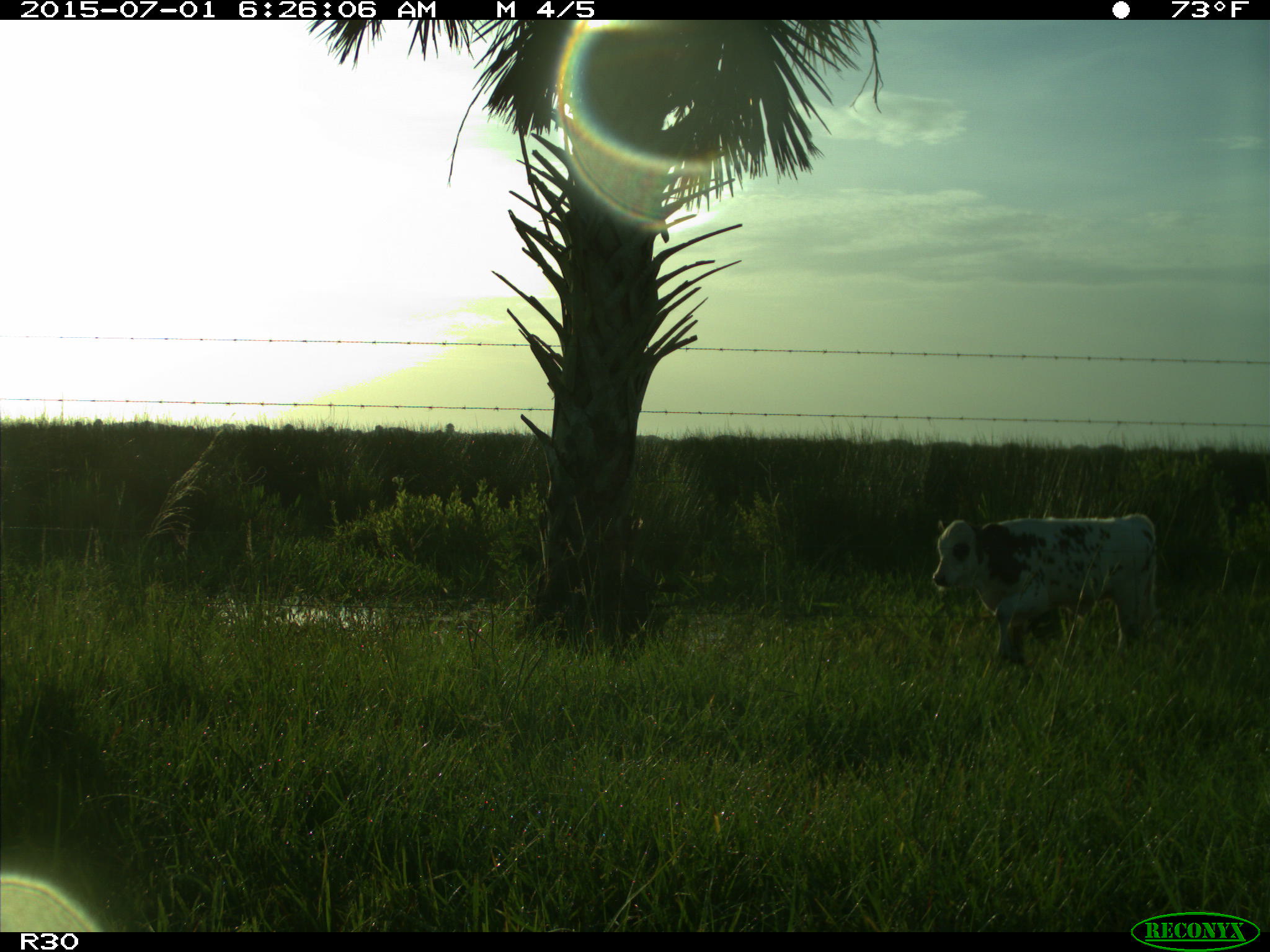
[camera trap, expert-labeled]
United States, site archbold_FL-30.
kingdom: Animalia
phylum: Chordata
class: Mammalia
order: Artiodactyla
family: Bovidae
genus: Bos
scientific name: Bos taurus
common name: domestic cow